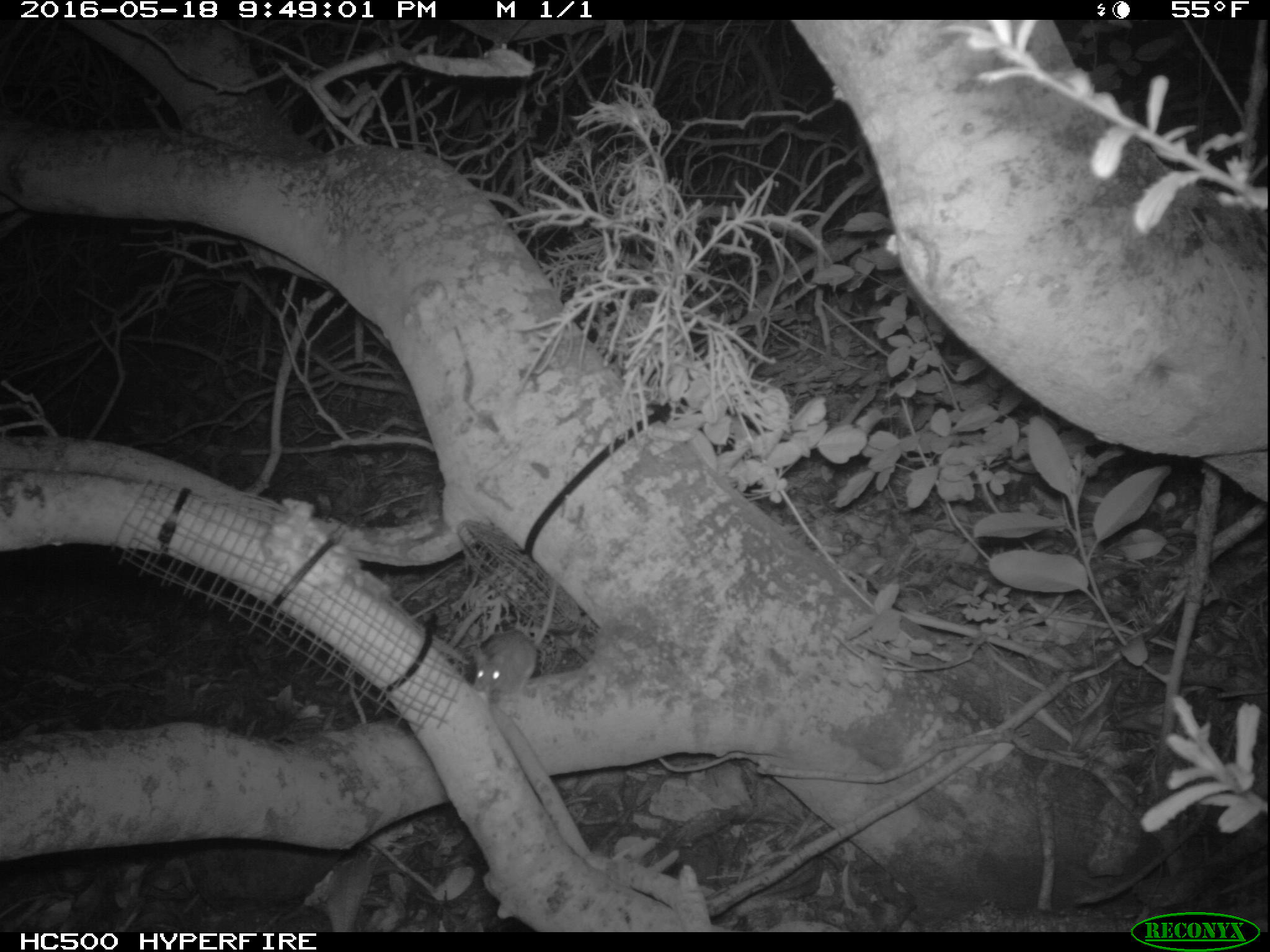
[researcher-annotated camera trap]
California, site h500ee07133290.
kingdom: Animalia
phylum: Chordata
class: Mammalia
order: Rodentia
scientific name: Rodentia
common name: rodent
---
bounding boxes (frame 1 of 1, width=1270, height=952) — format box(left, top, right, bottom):
rodent: box(471, 578, 565, 700)